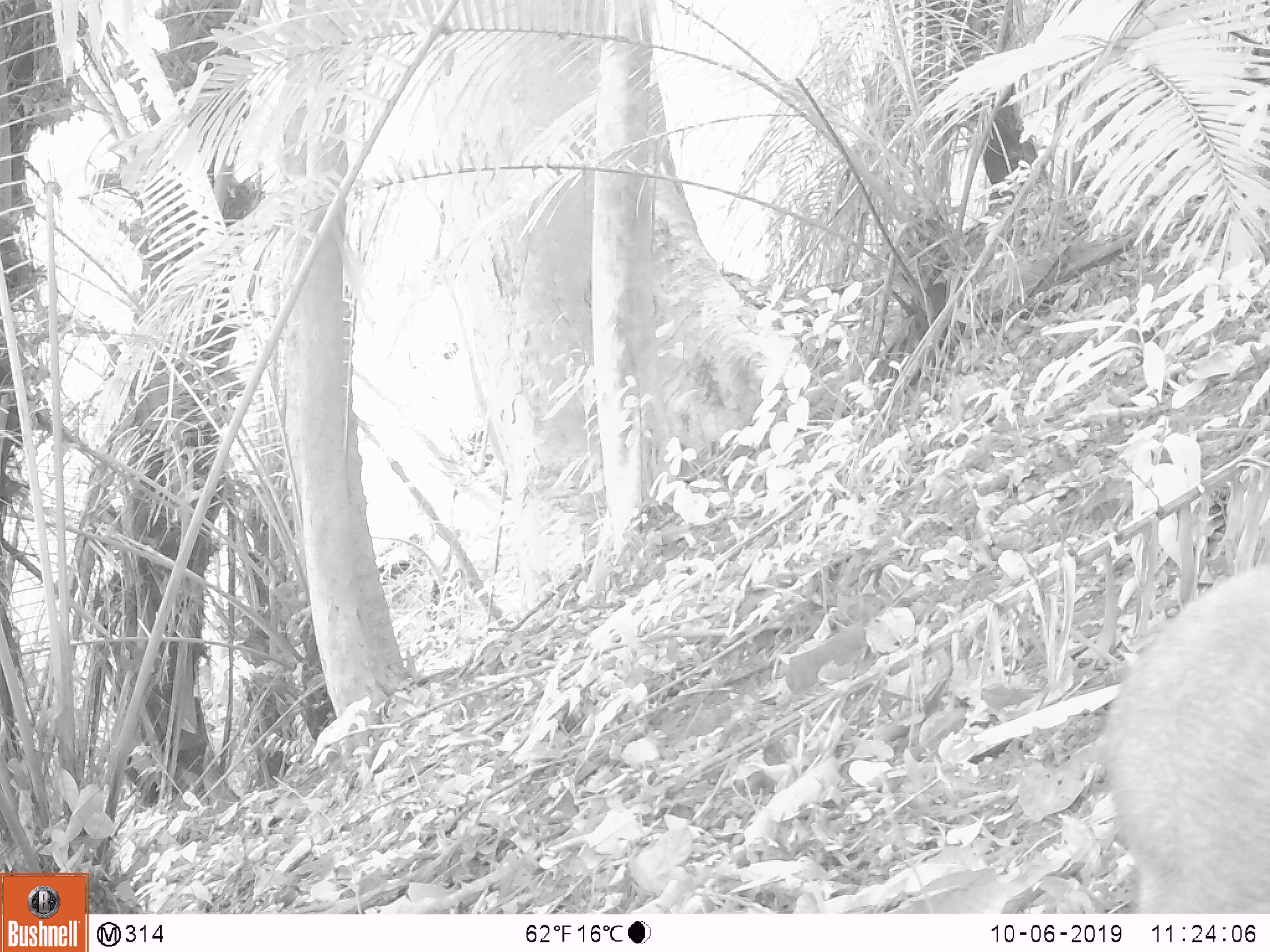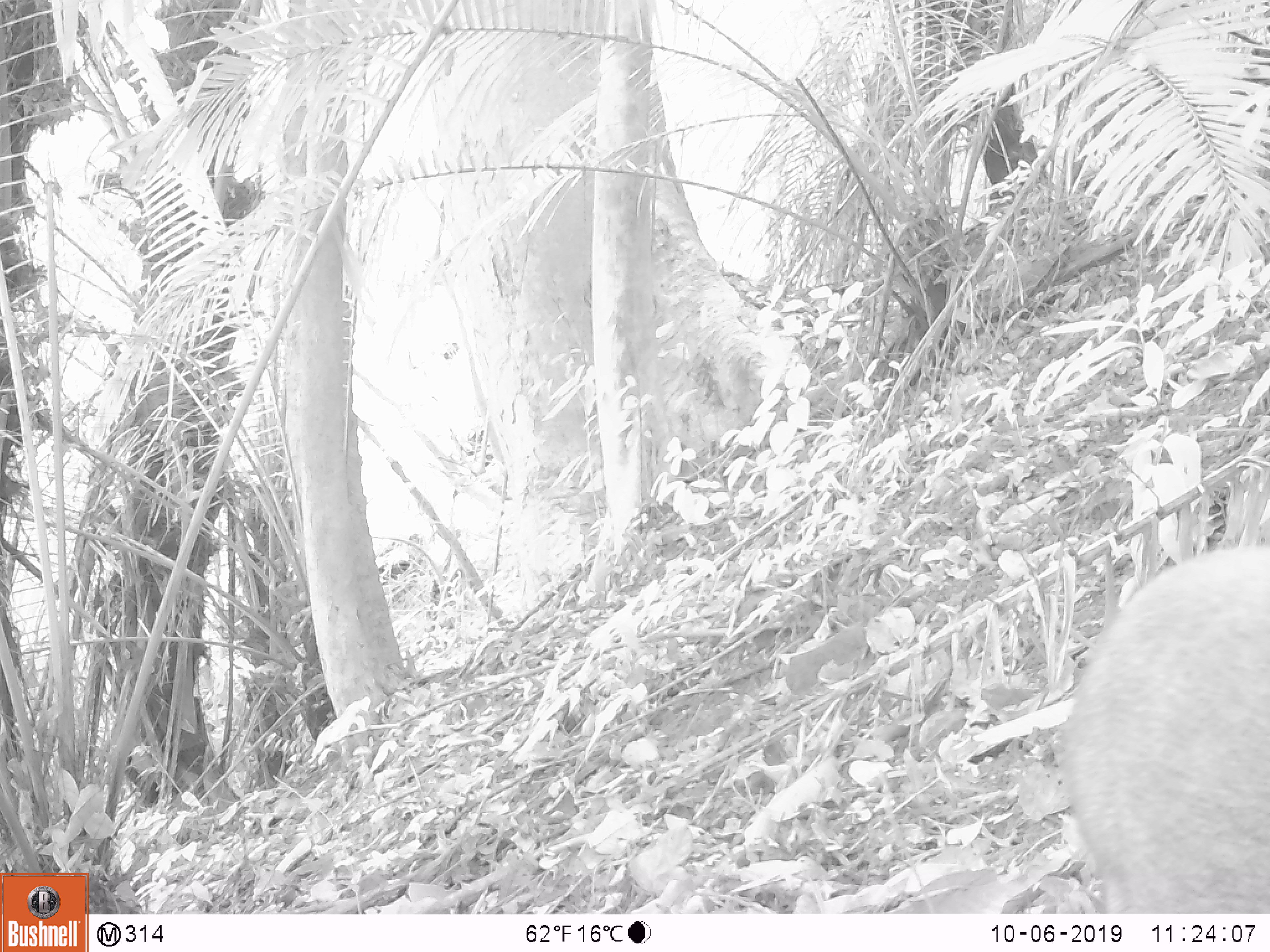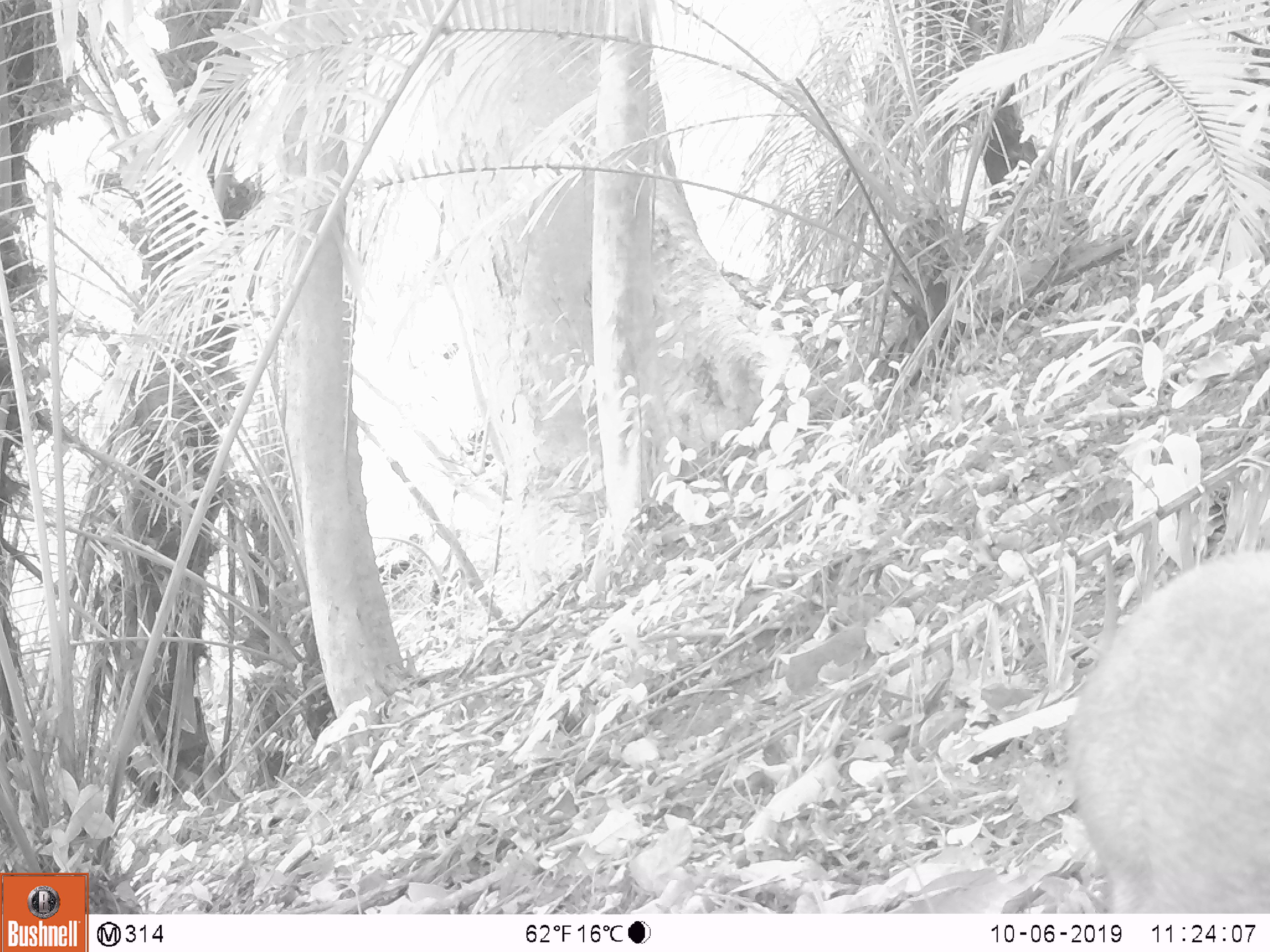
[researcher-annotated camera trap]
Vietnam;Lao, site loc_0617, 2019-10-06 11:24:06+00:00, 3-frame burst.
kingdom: Animalia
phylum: Chordata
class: Mammalia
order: Artiodactyla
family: Suidae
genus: Sus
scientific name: Sus scrofa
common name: eurasian wild pig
Eurasian wild pig (Sus scrofa). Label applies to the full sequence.